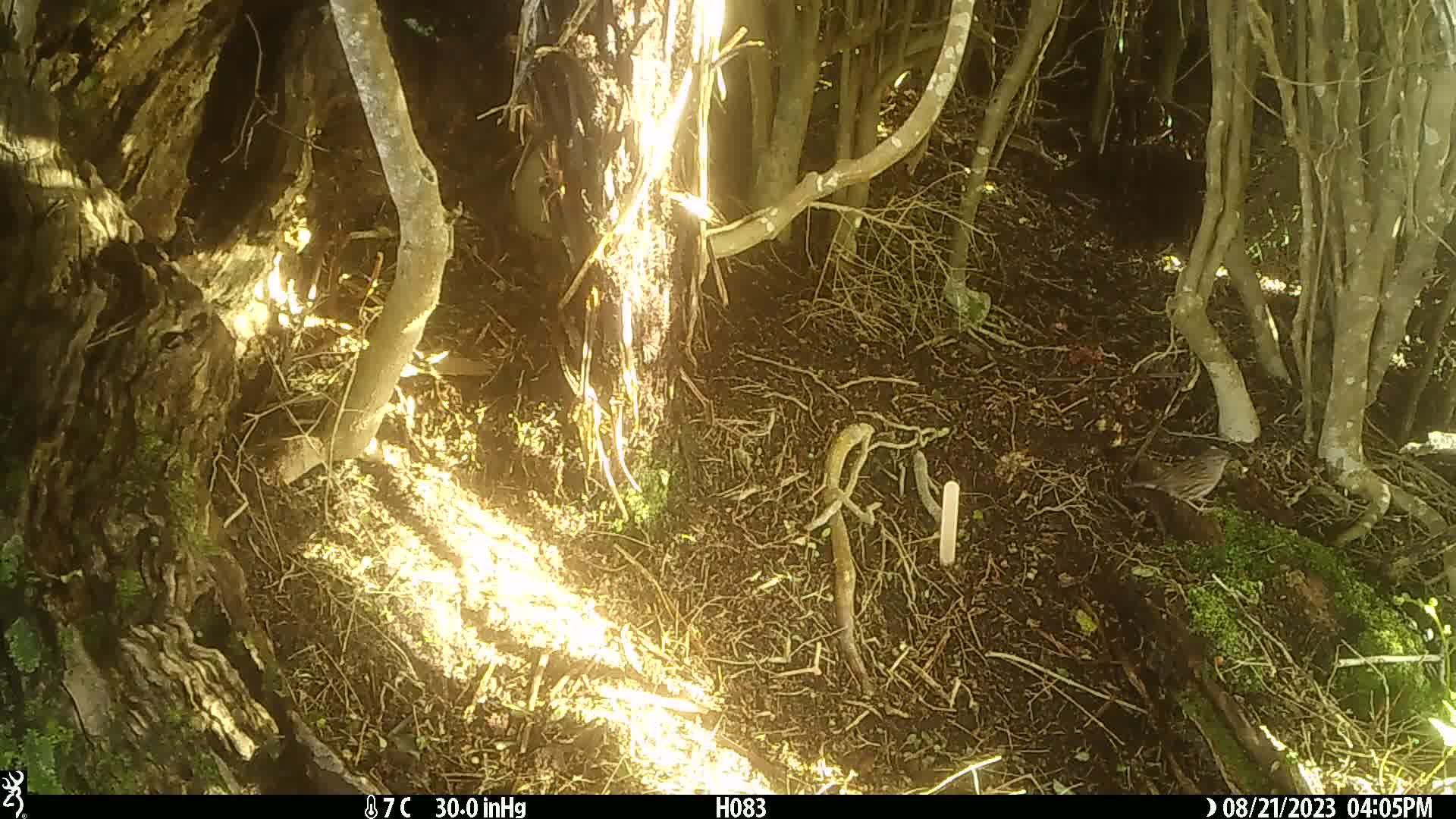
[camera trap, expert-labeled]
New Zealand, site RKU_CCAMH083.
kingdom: Animalia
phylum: Chordata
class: Aves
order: Passeriformes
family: Prunellidae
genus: Prunella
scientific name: Prunella modularis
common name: dunnock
Dunnock (Prunella modularis).